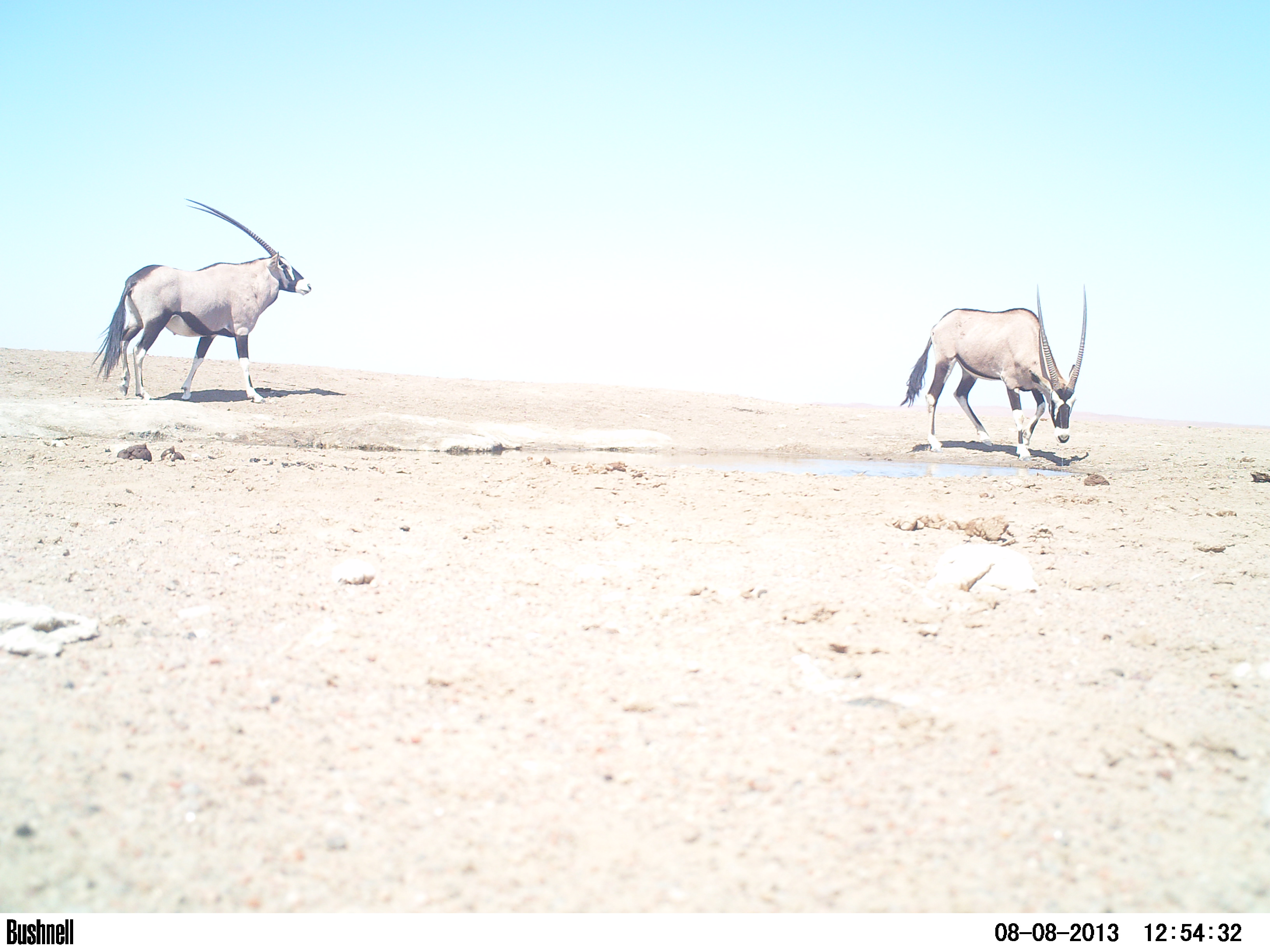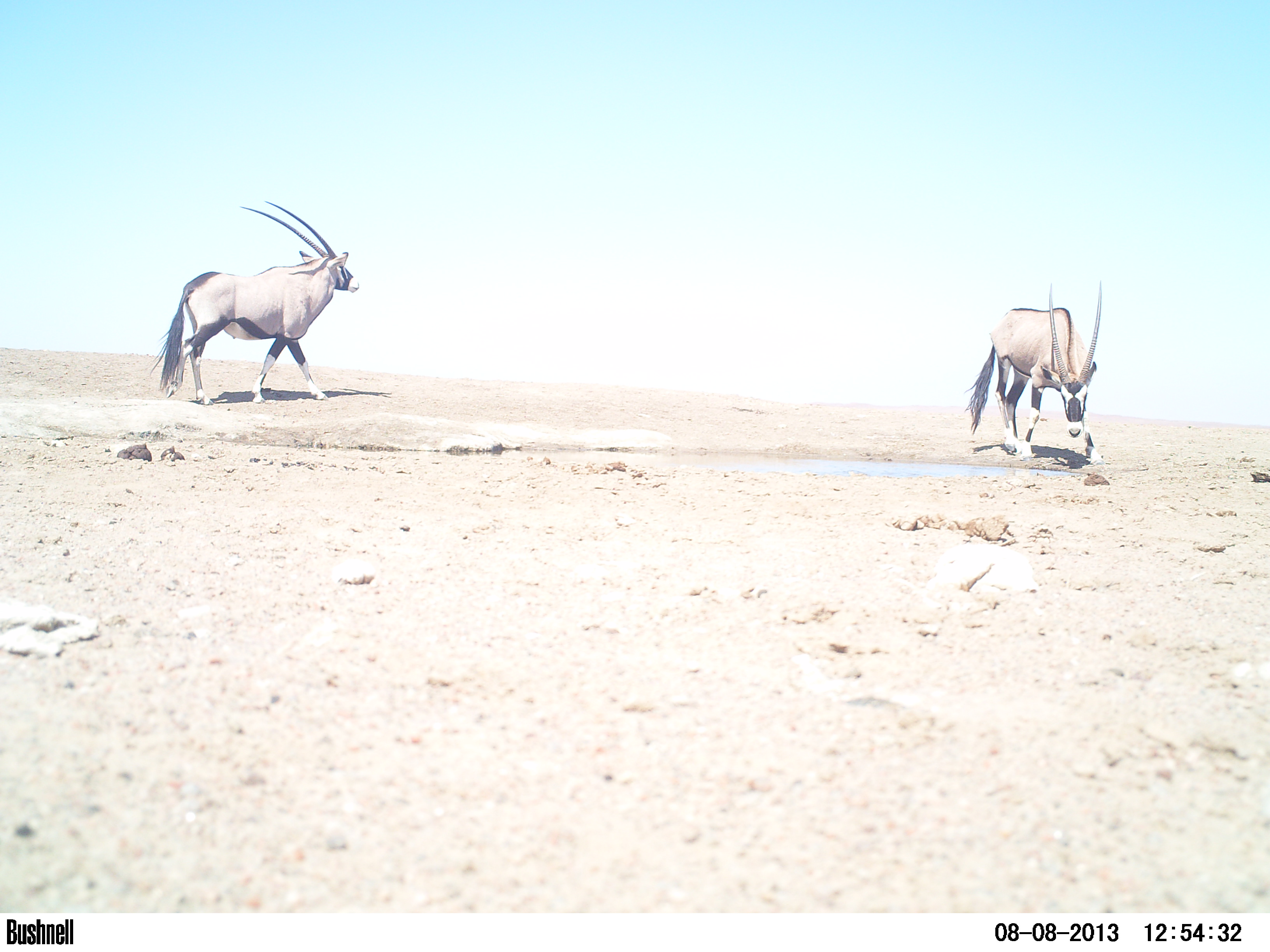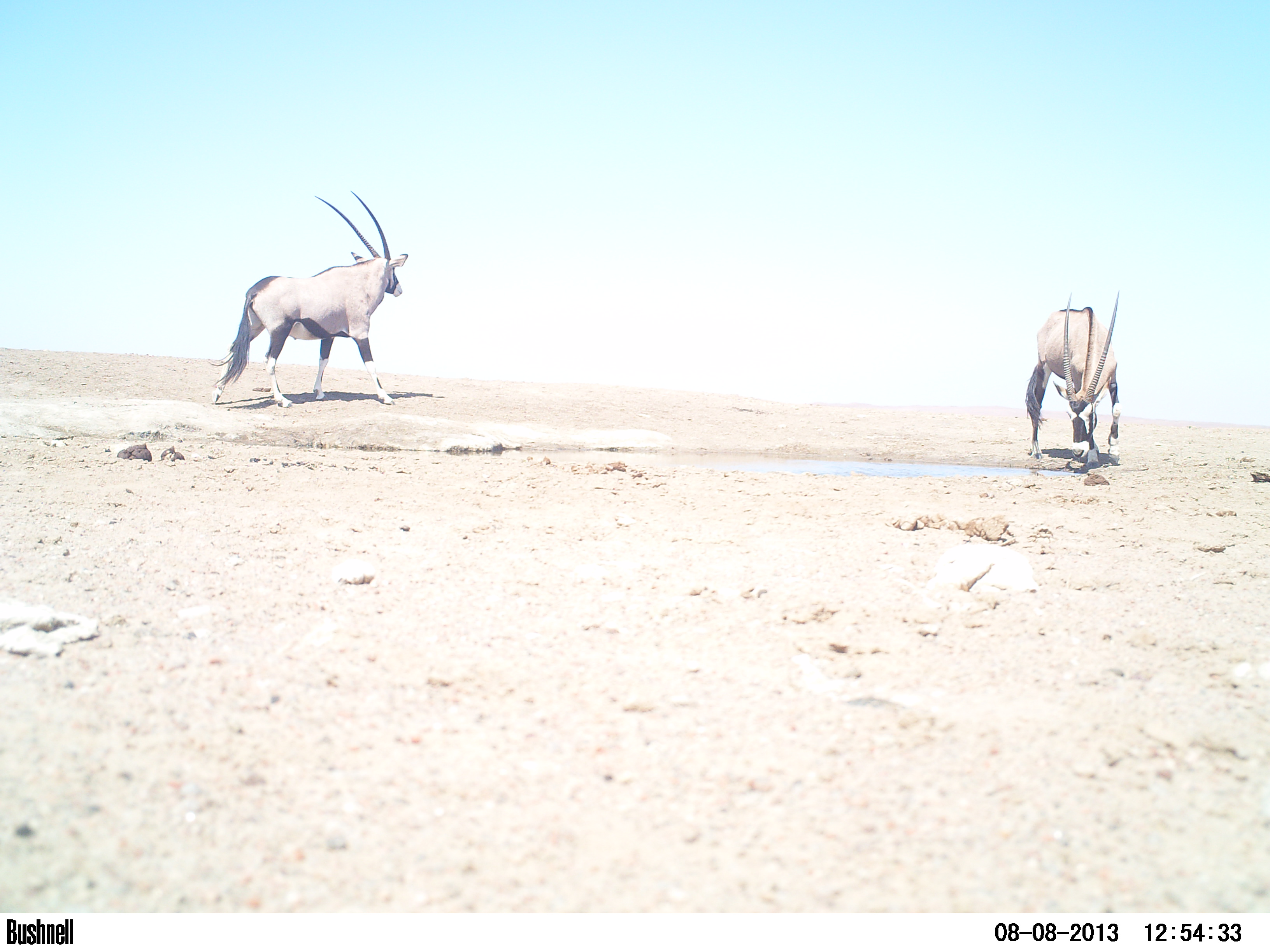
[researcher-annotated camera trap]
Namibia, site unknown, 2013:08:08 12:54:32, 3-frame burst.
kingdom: Animalia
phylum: Chordata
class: Mammalia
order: Artiodactyla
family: Bovidae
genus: Oryx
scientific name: Oryx gazella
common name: gemsbok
Oryx gazella (gemsbok).